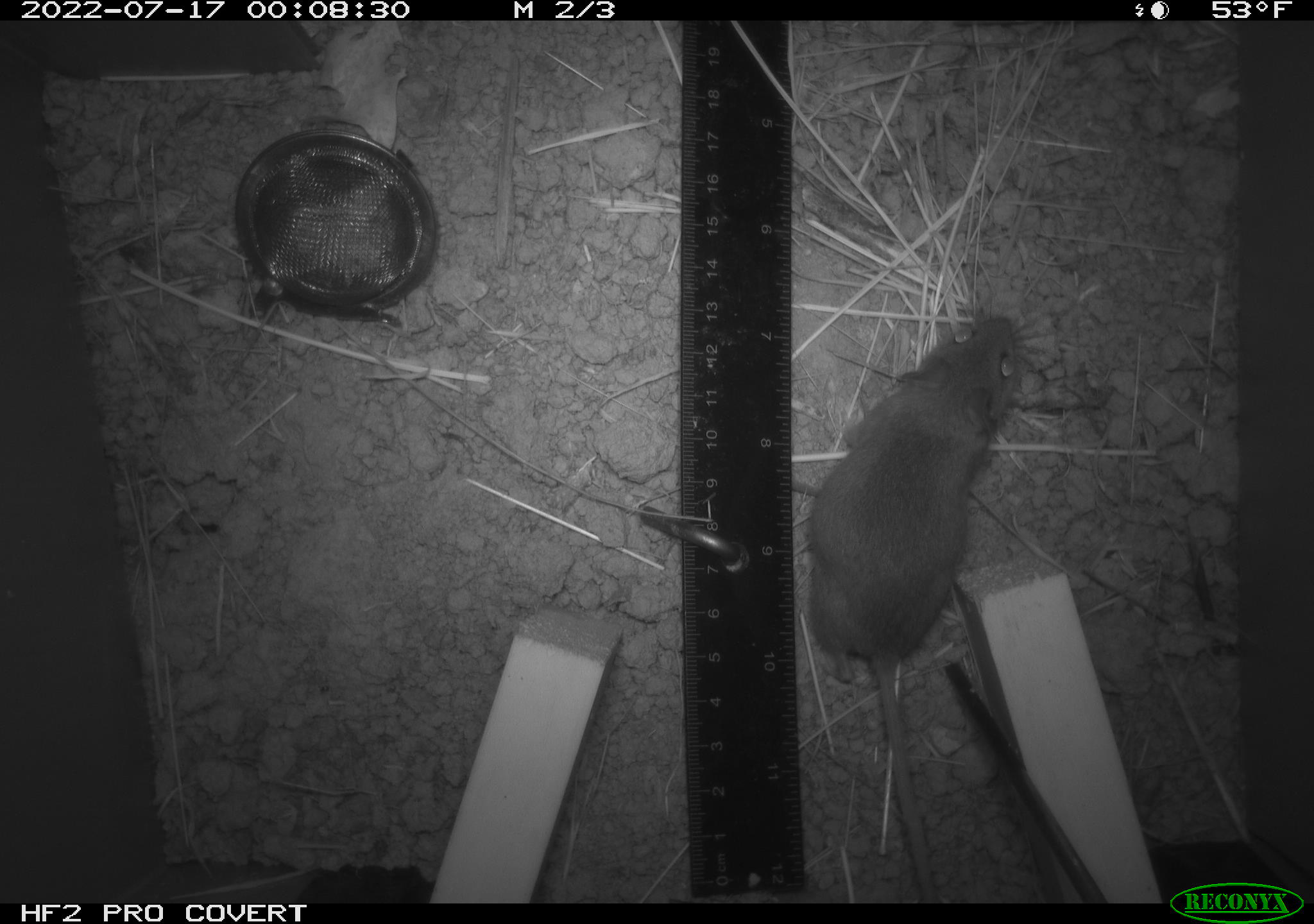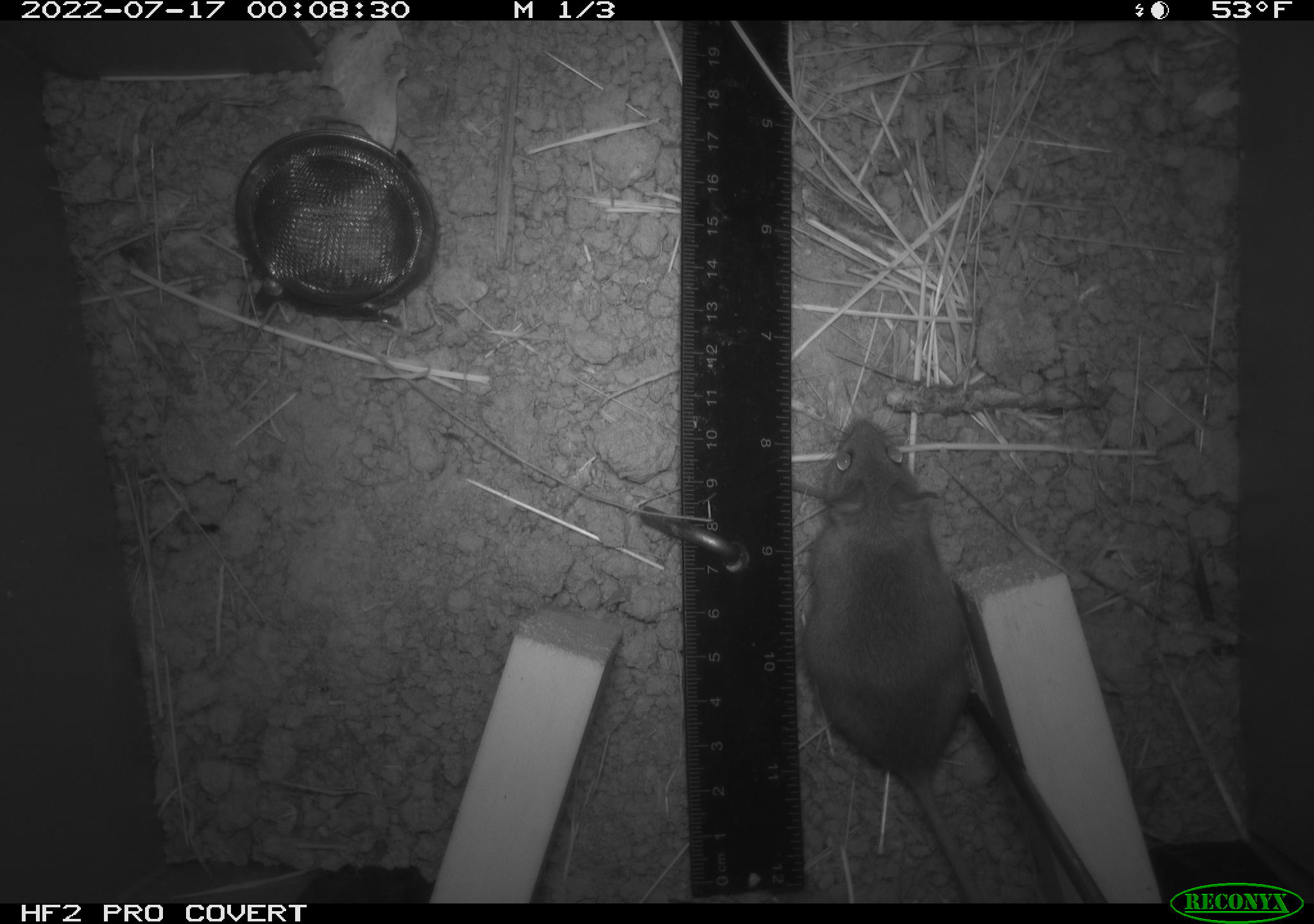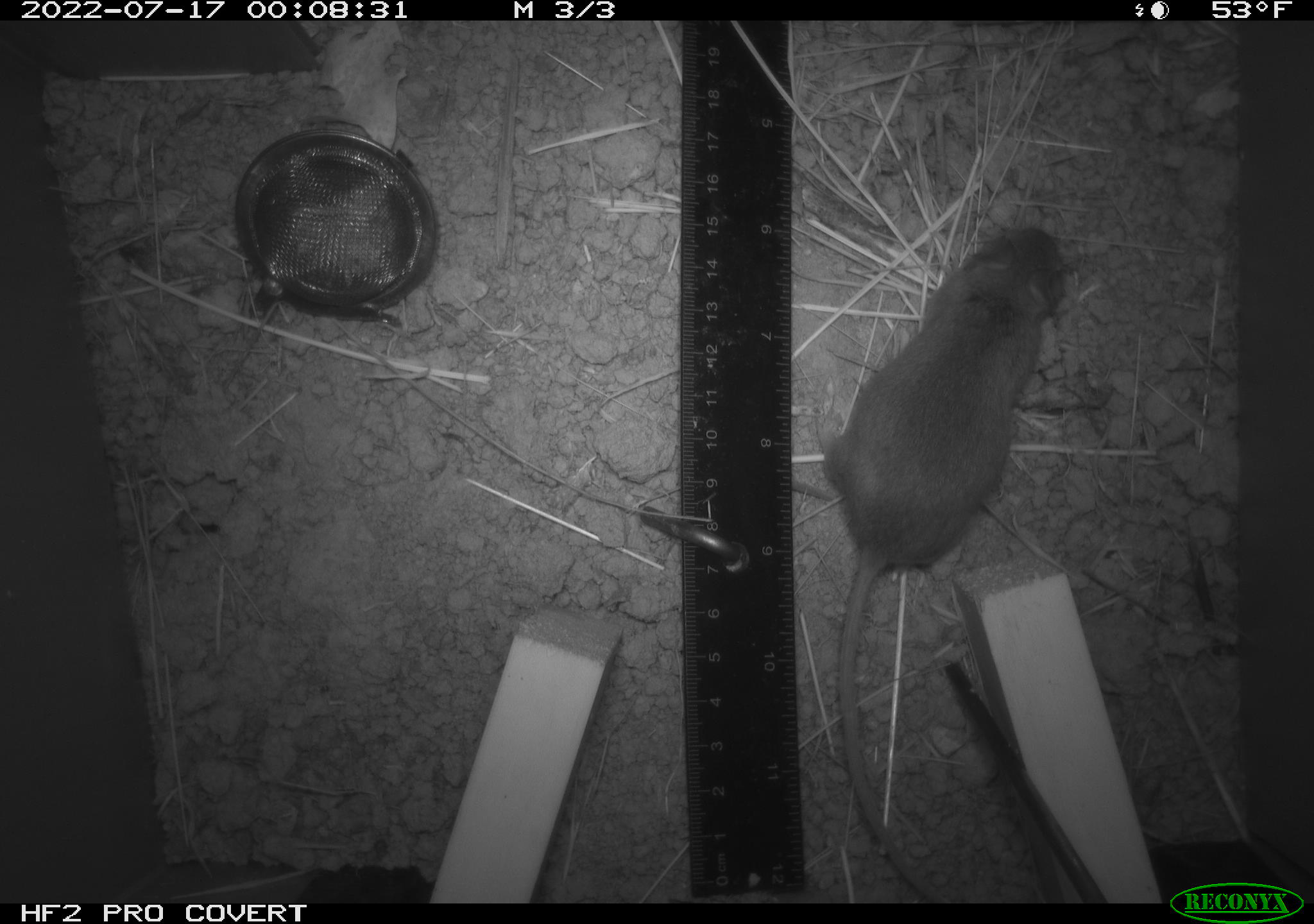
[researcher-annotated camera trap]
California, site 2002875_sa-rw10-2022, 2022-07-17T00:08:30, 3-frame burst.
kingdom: Animalia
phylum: Chordata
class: Mammalia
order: Rodentia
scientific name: Rodentia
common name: mouse species